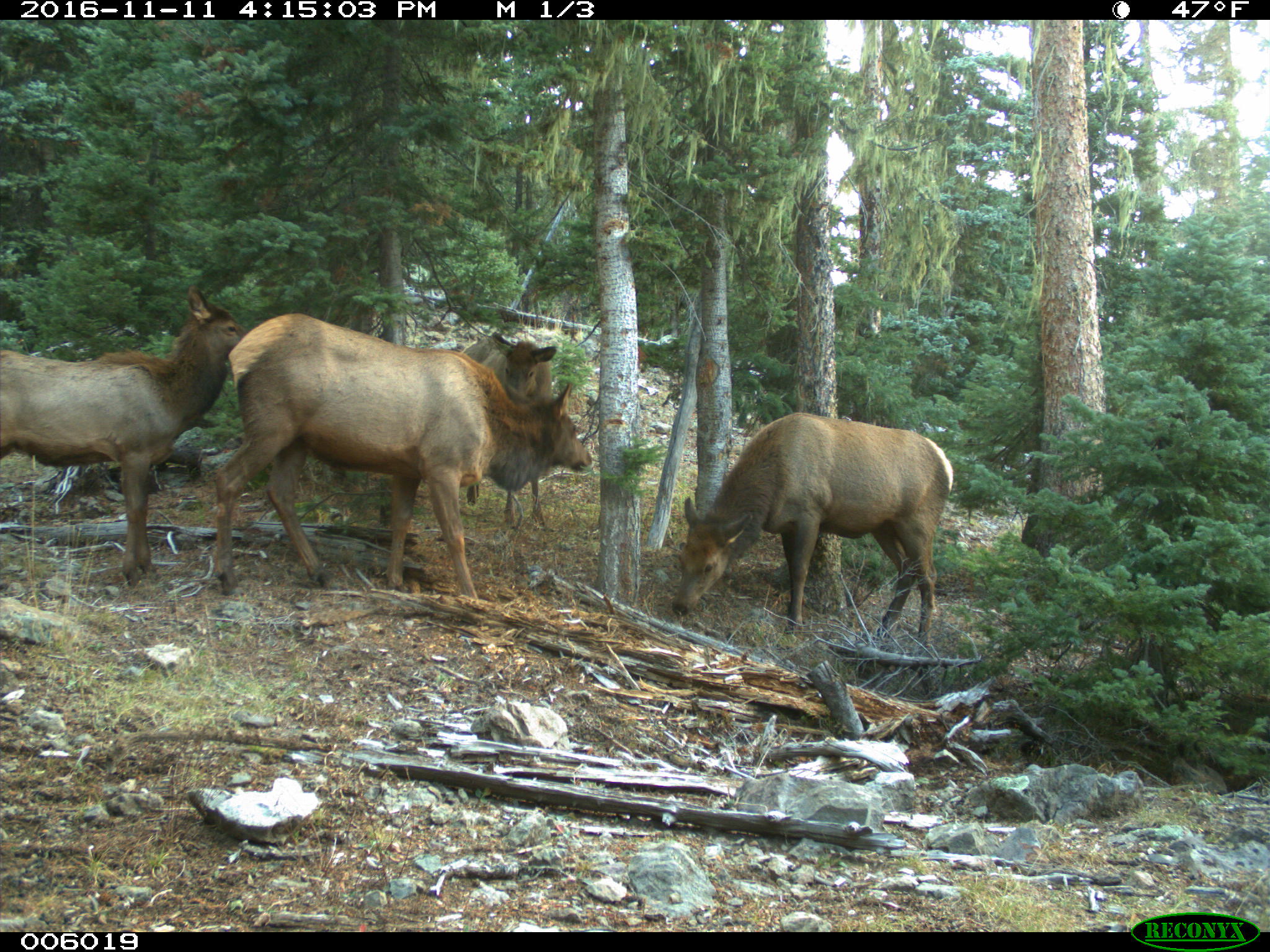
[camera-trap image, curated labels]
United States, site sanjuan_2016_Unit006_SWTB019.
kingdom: Animalia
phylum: Chordata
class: Mammalia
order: Artiodactyla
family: Cervidae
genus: Cervus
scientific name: Cervus elaphus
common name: red deer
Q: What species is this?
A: Cervus elaphus (red deer).